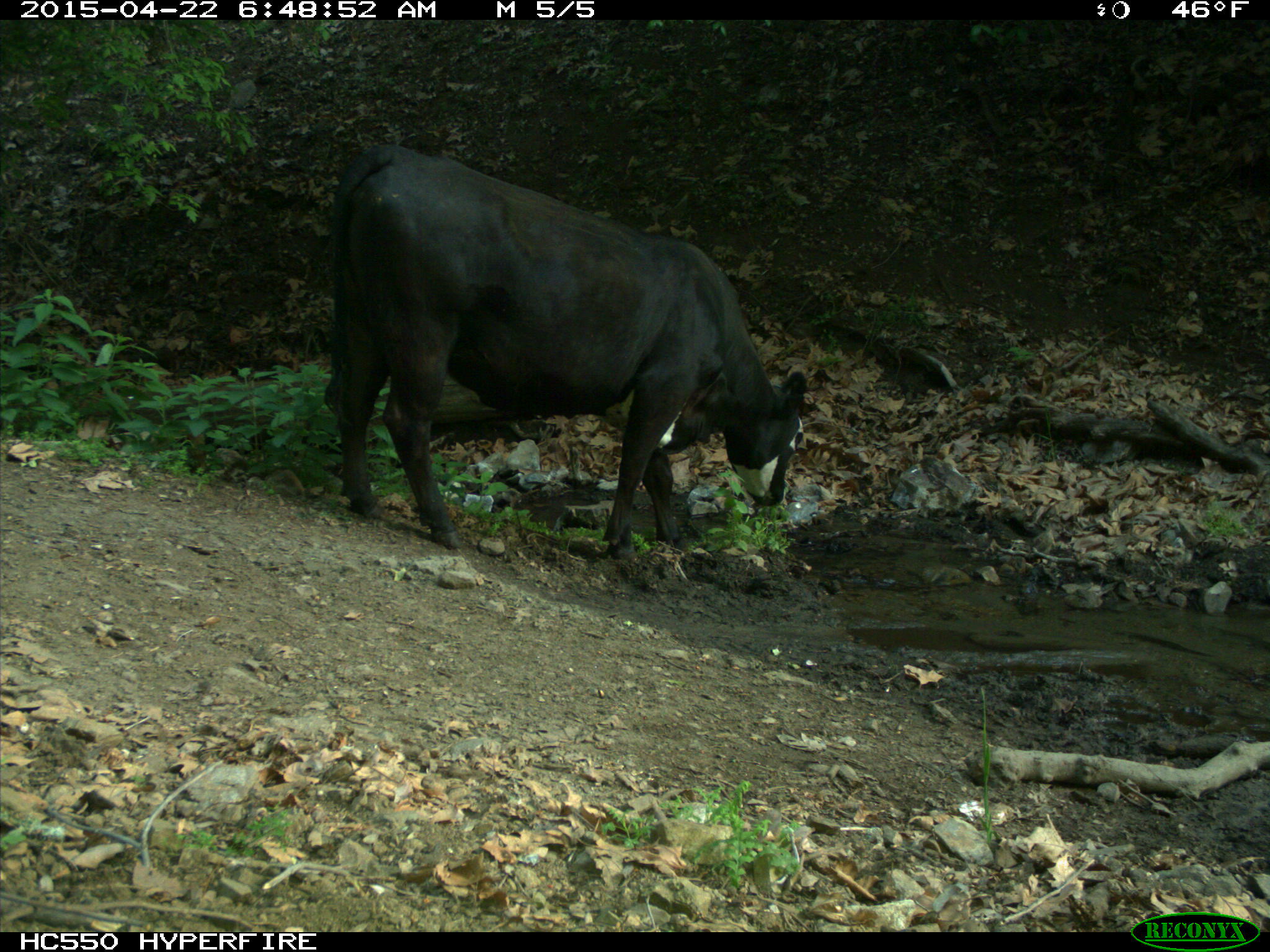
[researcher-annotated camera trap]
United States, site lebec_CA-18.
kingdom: Animalia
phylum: Chordata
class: Mammalia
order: Artiodactyla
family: Bovidae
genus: Bos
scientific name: Bos taurus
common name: domestic cow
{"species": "Bos taurus (domestic cow)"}